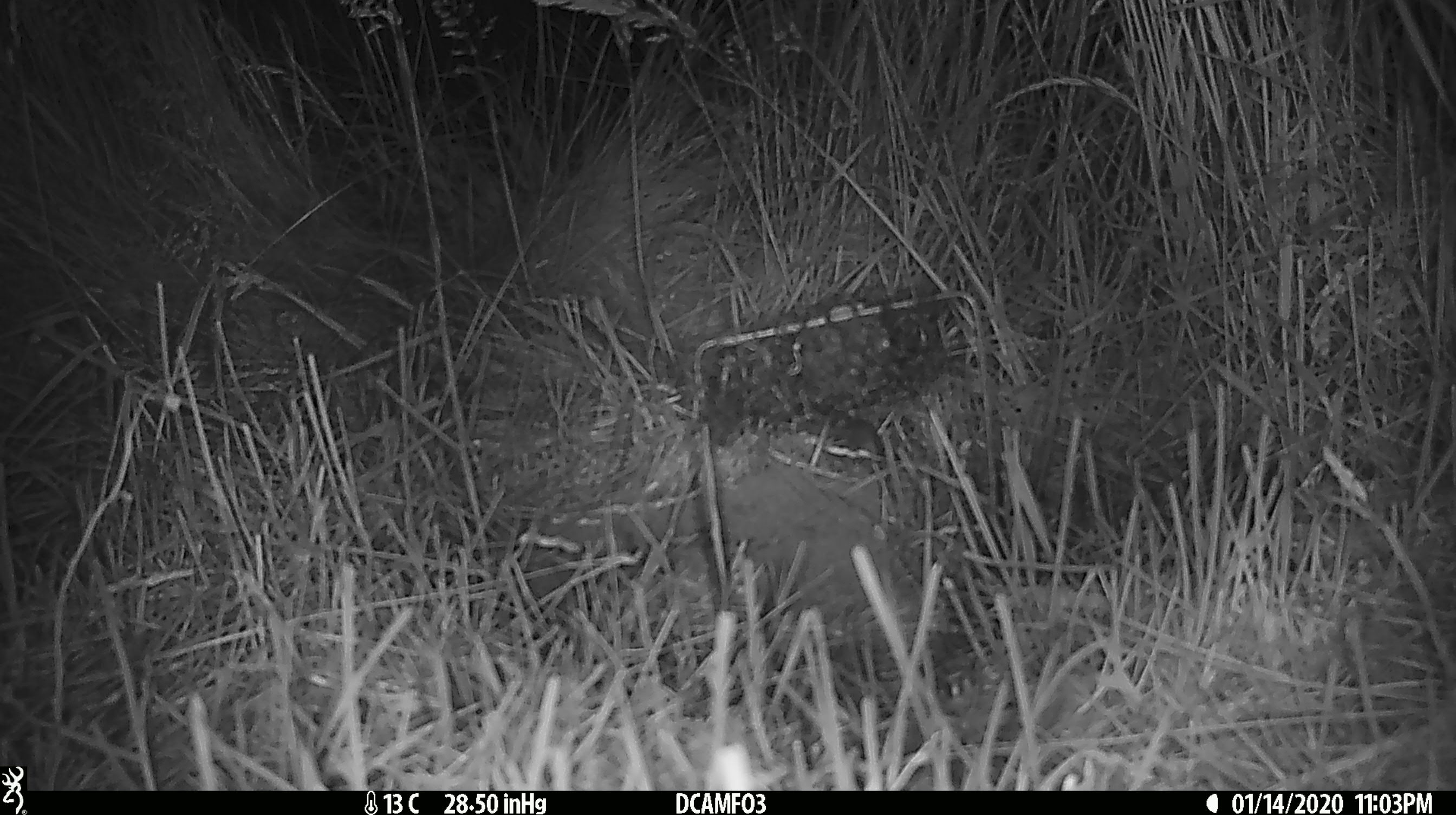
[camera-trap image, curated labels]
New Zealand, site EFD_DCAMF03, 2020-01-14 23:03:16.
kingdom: Animalia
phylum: Chordata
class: Mammalia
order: Rodentia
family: Muridae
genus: Mus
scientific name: Mus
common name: mouse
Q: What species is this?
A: Mouse (Mus).